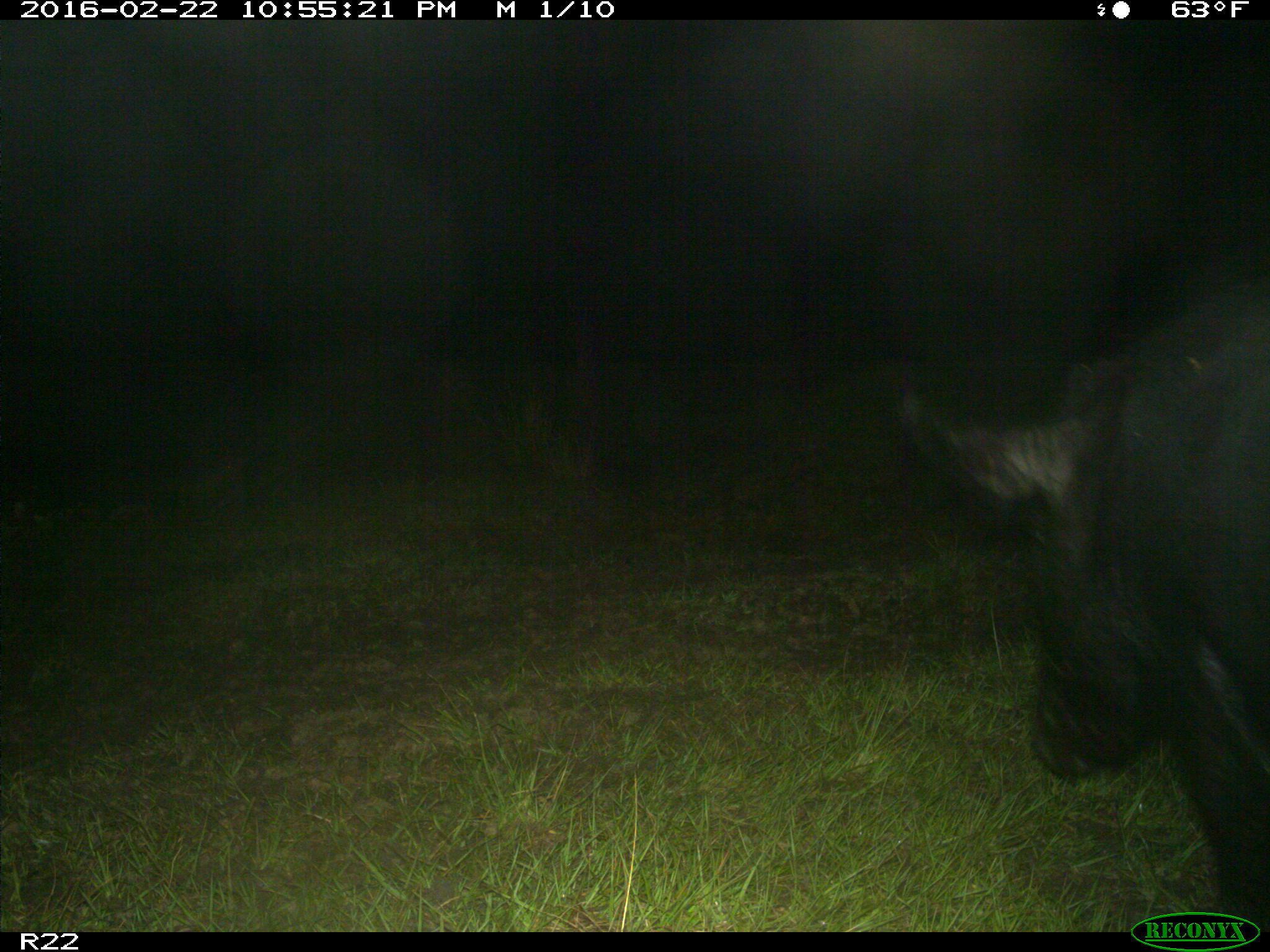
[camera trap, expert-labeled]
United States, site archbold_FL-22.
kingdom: Animalia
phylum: Chordata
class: Mammalia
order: Artiodactyla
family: Suidae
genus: Sus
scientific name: Sus scrofa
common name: wild boar